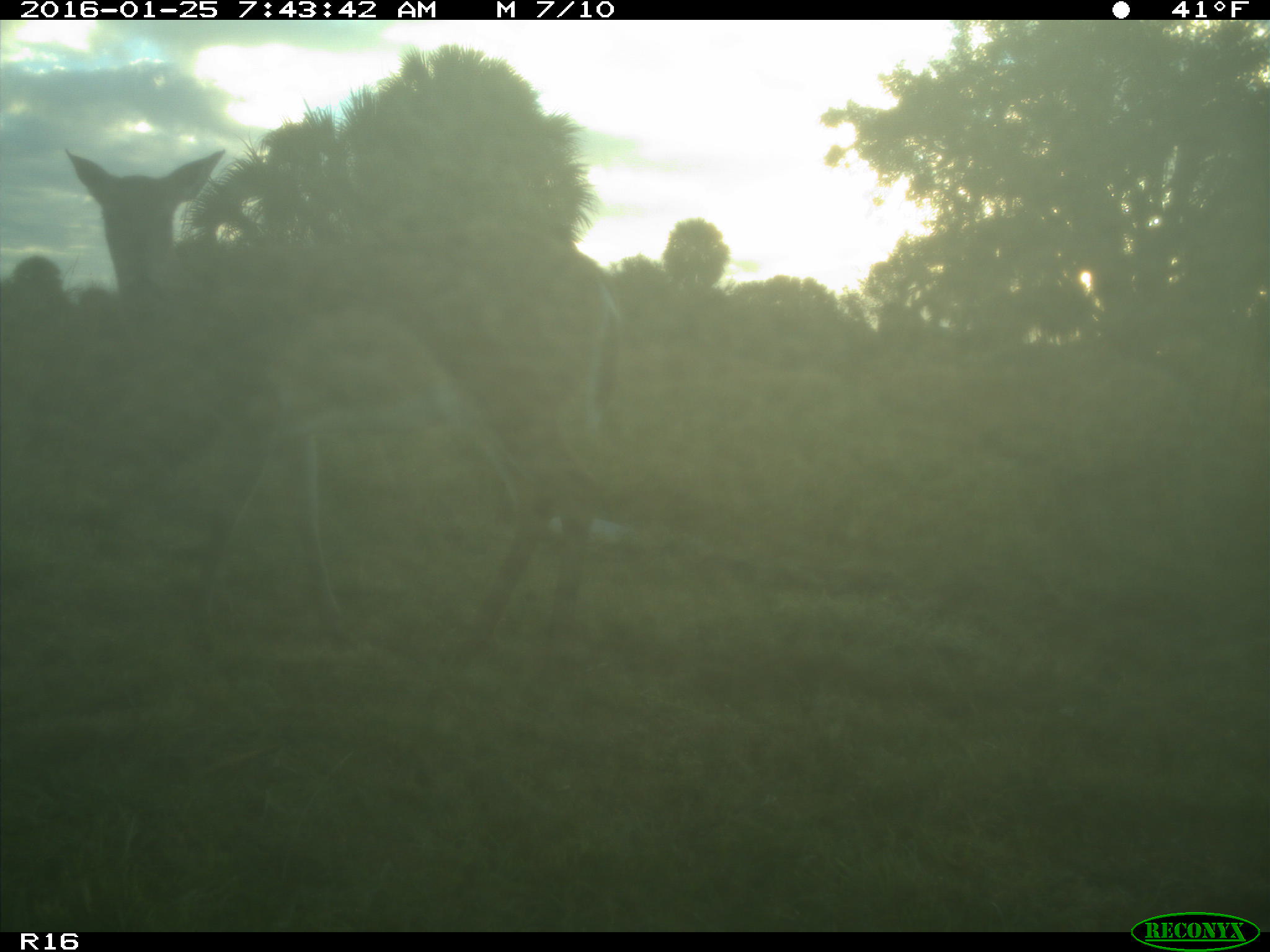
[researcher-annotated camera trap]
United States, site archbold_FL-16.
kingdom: Animalia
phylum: Chordata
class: Mammalia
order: Artiodactyla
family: Cervidae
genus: Odocoileus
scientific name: Odocoileus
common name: deer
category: unidentified deer